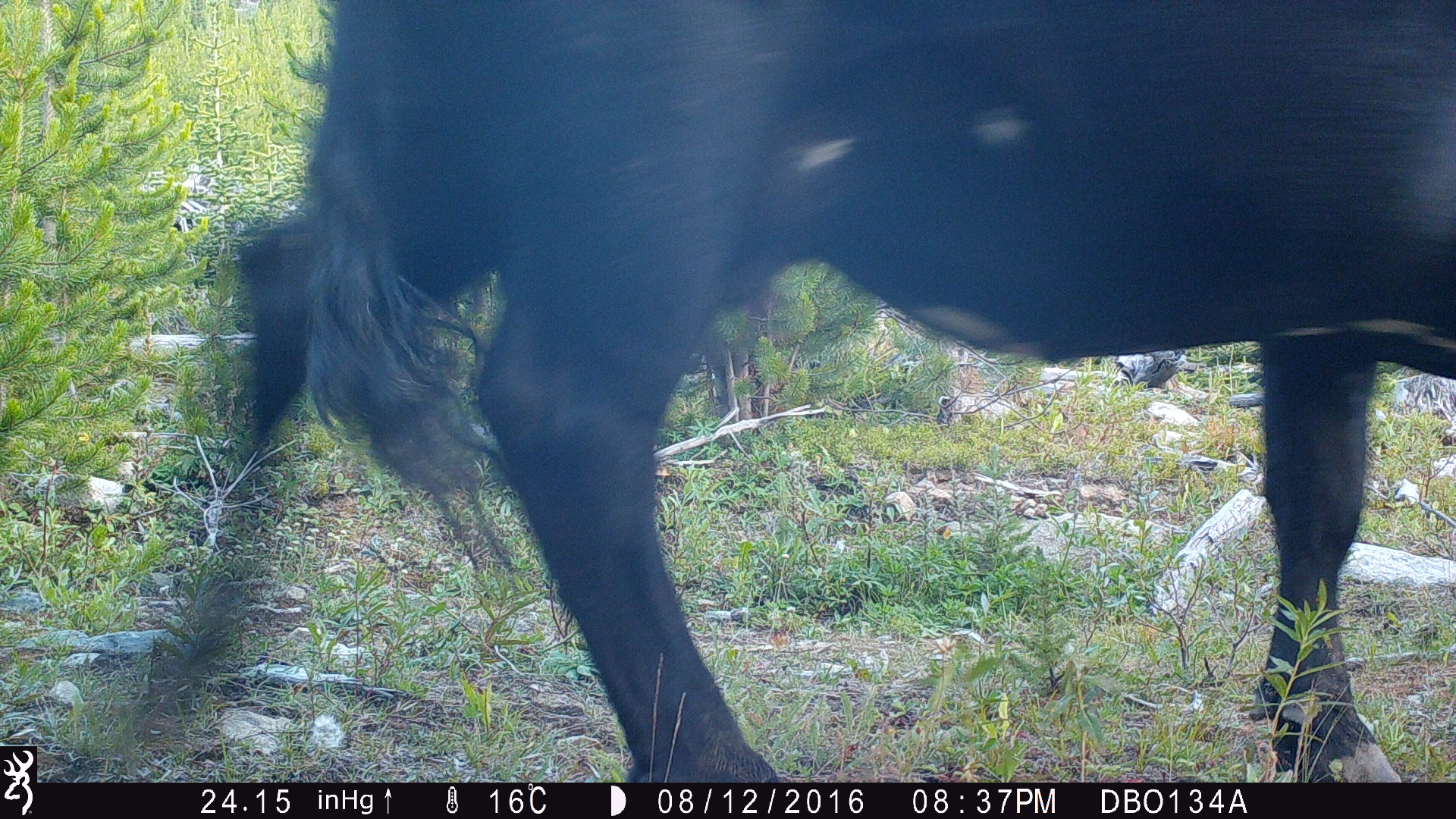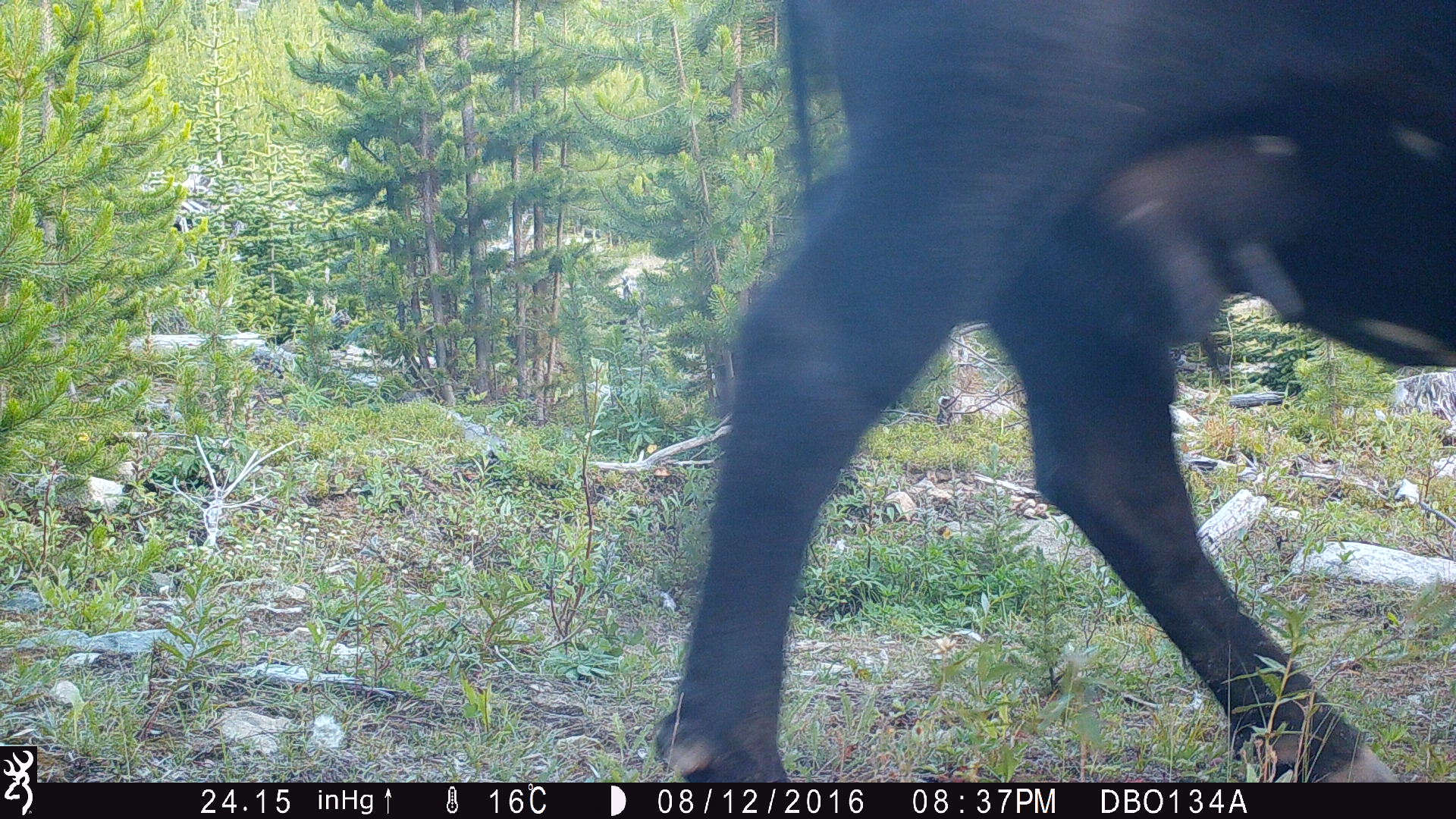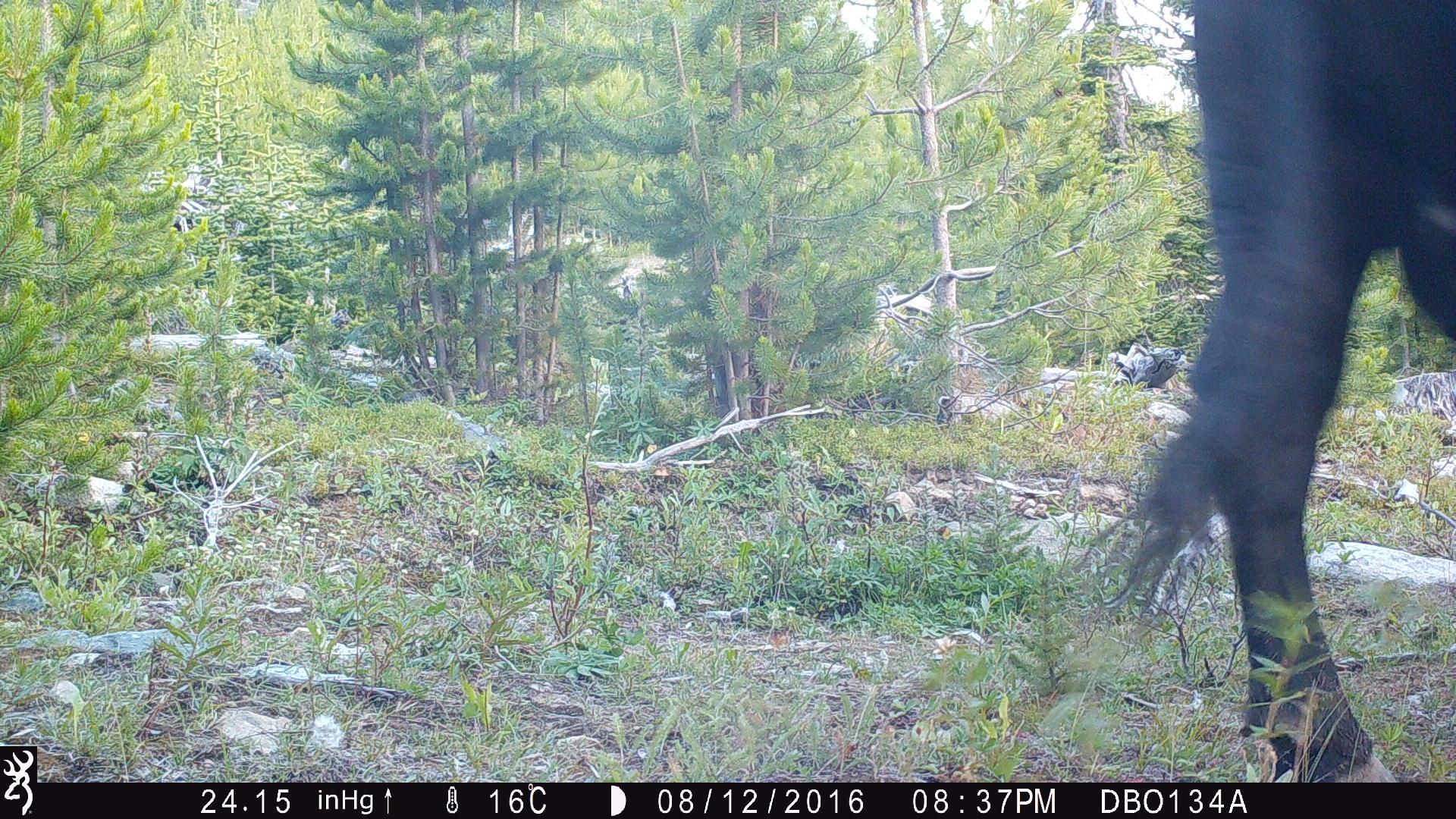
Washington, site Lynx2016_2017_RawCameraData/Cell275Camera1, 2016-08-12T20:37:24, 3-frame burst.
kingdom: Animalia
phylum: Chordata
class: Mammalia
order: Artiodactyla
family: Bovidae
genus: Bos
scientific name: Bos taurus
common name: domestic cattle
Domestic cattle (Bos taurus). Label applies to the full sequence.